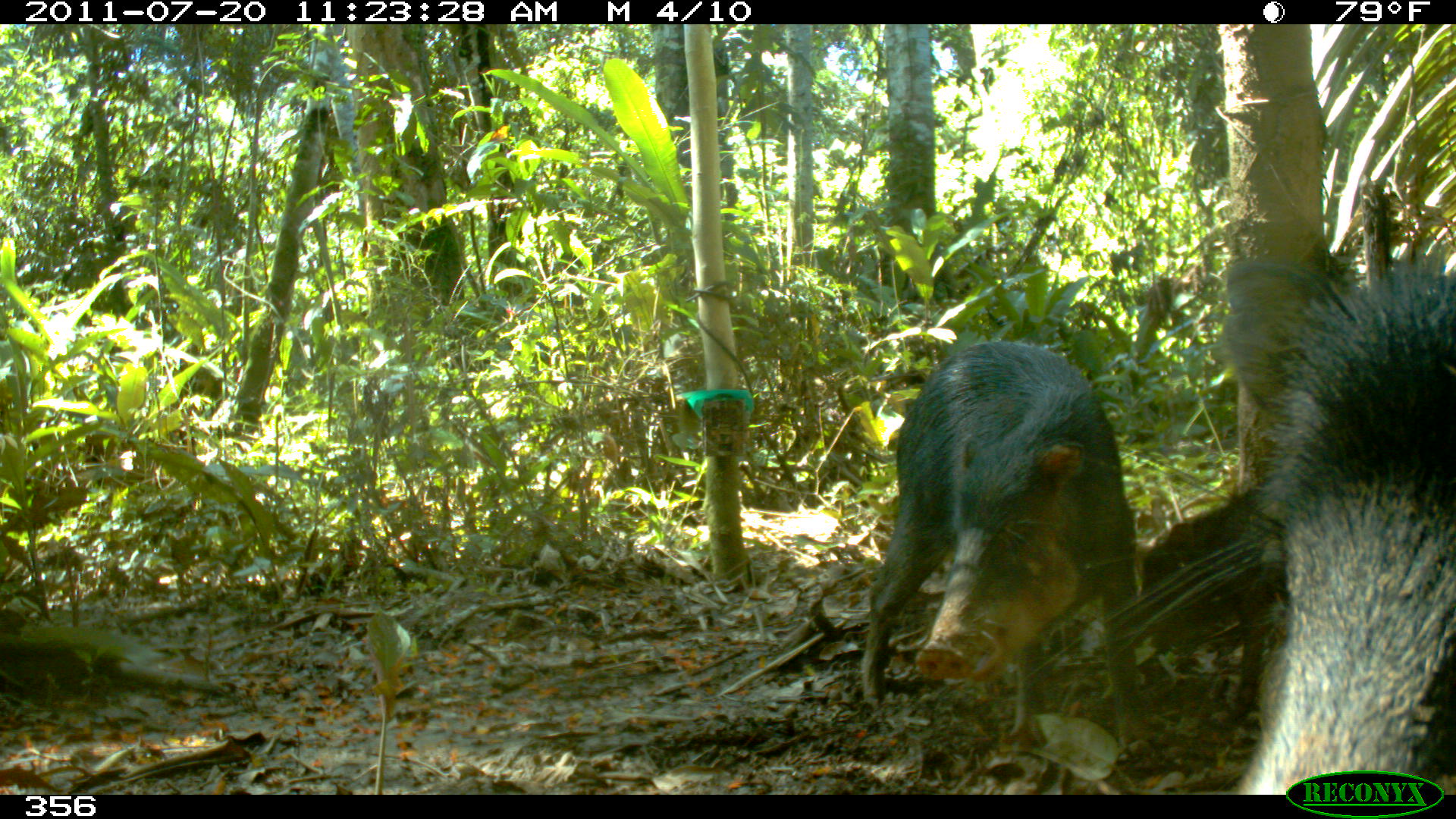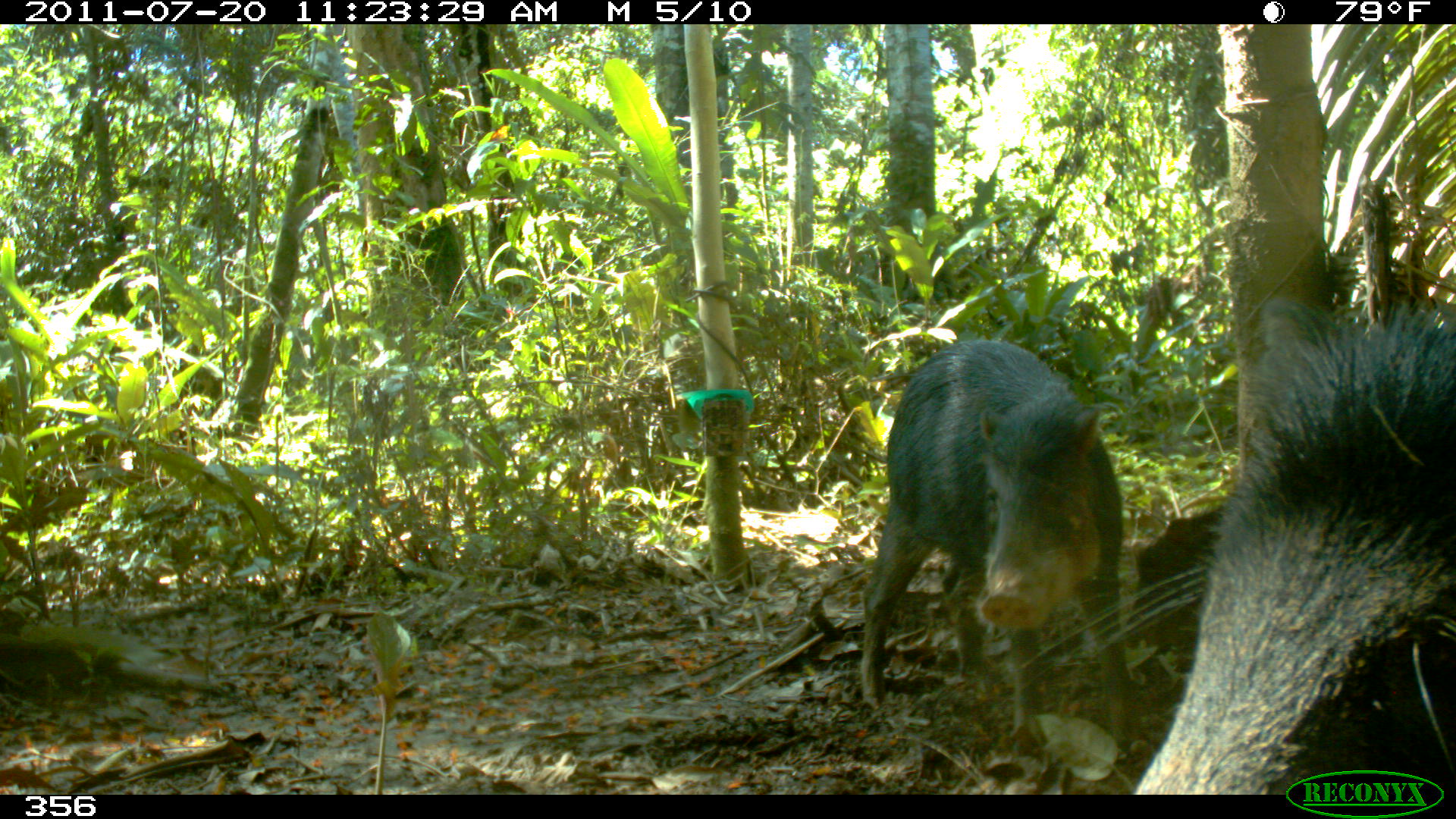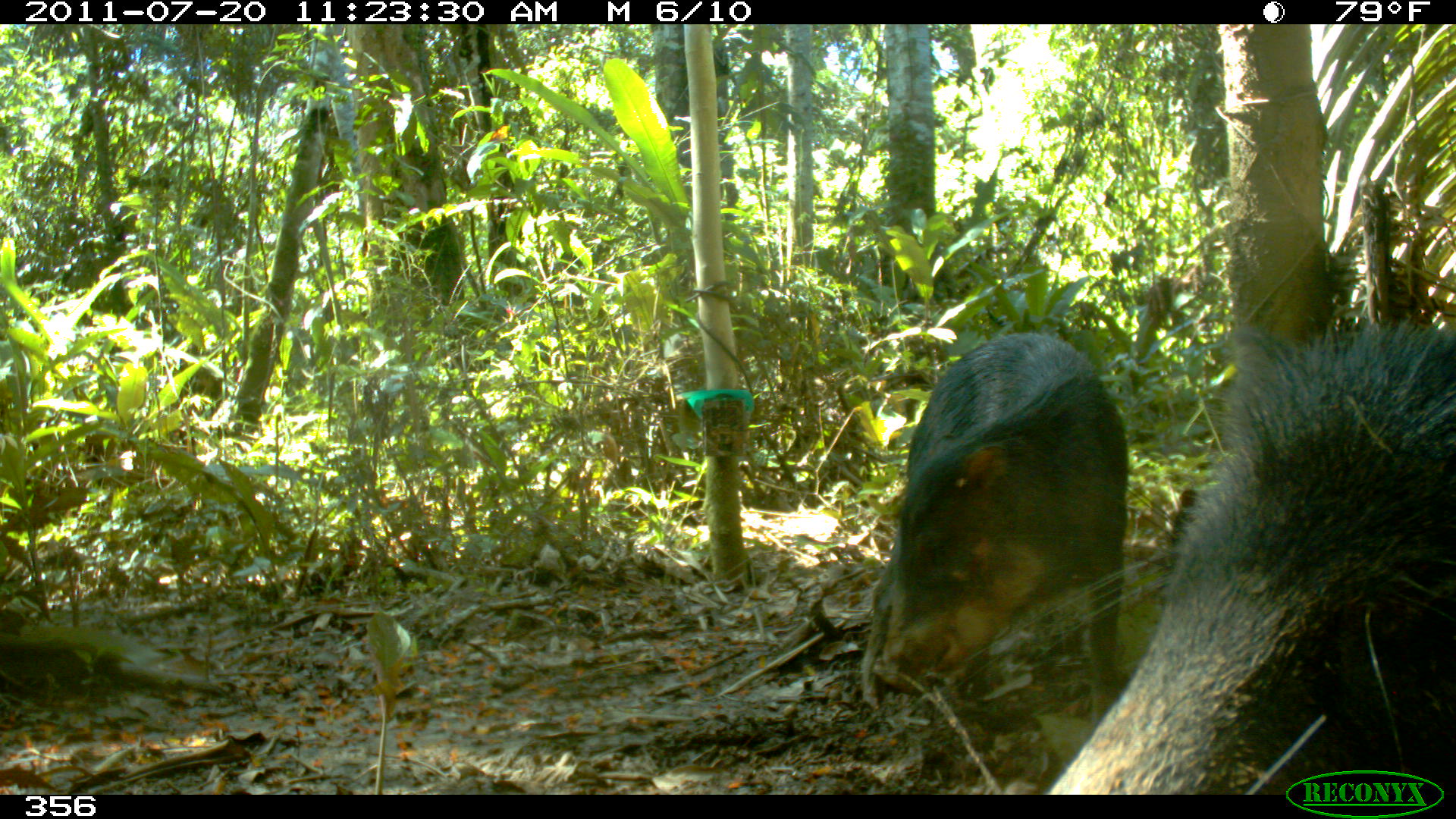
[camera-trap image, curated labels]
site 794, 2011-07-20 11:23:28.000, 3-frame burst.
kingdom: Animalia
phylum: Chordata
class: Mammalia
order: Artiodactyla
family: Tayassuidae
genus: Tayassu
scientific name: Tayassu pecari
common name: white-lipped peccary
Tayassu pecari (white-lipped peccary).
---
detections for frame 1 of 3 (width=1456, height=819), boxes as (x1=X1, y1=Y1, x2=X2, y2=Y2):
tayassu pecari: (x1=1025, y1=254, x2=1456, y2=790); (x1=859, y1=338, x2=1158, y2=768); (x1=1140, y1=482, x2=1258, y2=717)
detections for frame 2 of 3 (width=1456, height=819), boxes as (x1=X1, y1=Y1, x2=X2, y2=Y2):
tayassu pecari: (x1=1015, y1=295, x2=1456, y2=795); (x1=859, y1=338, x2=1154, y2=763); (x1=1134, y1=500, x2=1225, y2=670)